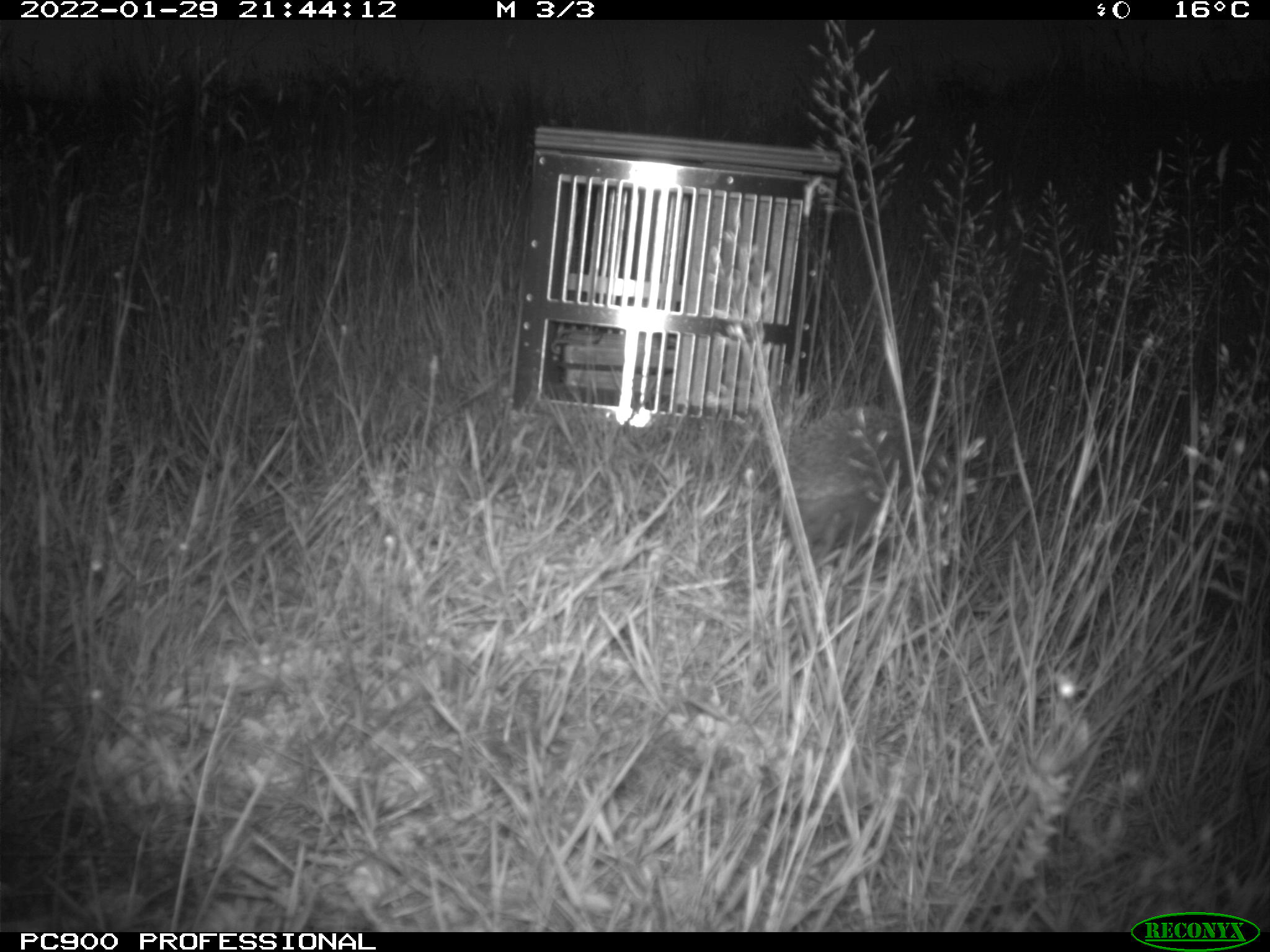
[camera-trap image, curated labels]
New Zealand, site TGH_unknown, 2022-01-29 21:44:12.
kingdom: Animalia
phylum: Chordata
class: Mammalia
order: Eulipotyphla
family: Erinaceidae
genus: Erinaceus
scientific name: Erinaceus europaeus europaeus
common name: european hedgehog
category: hedgehog